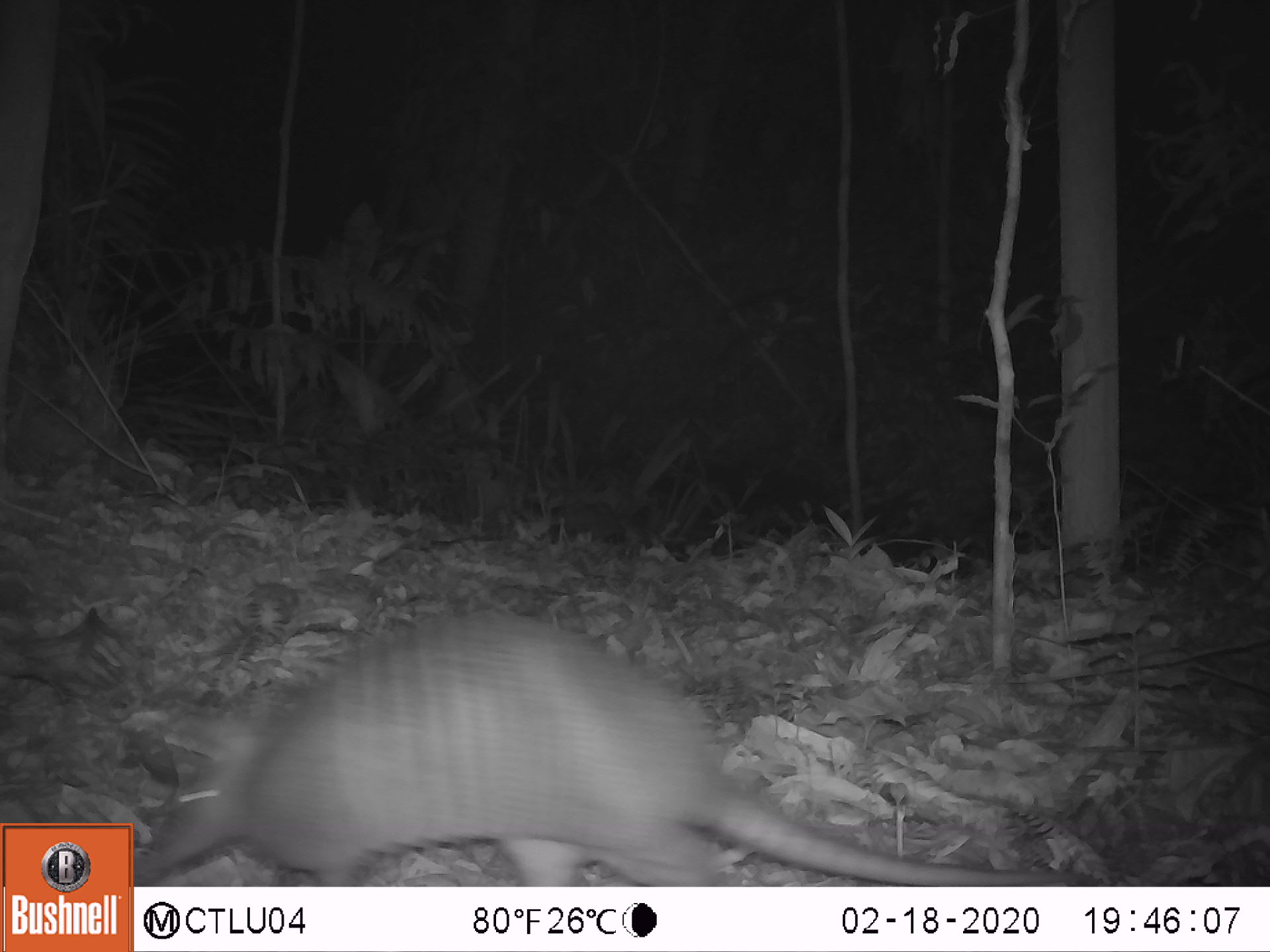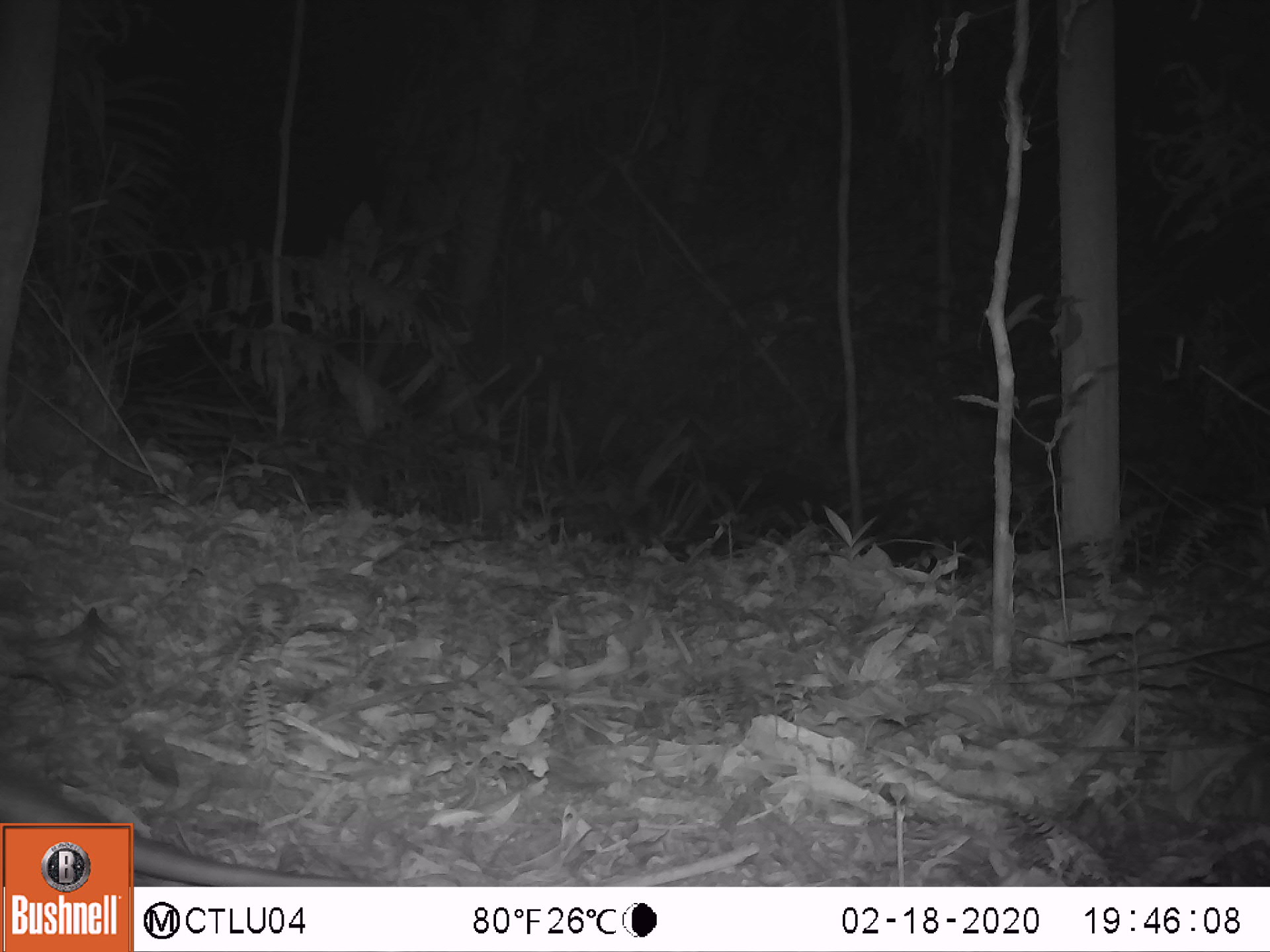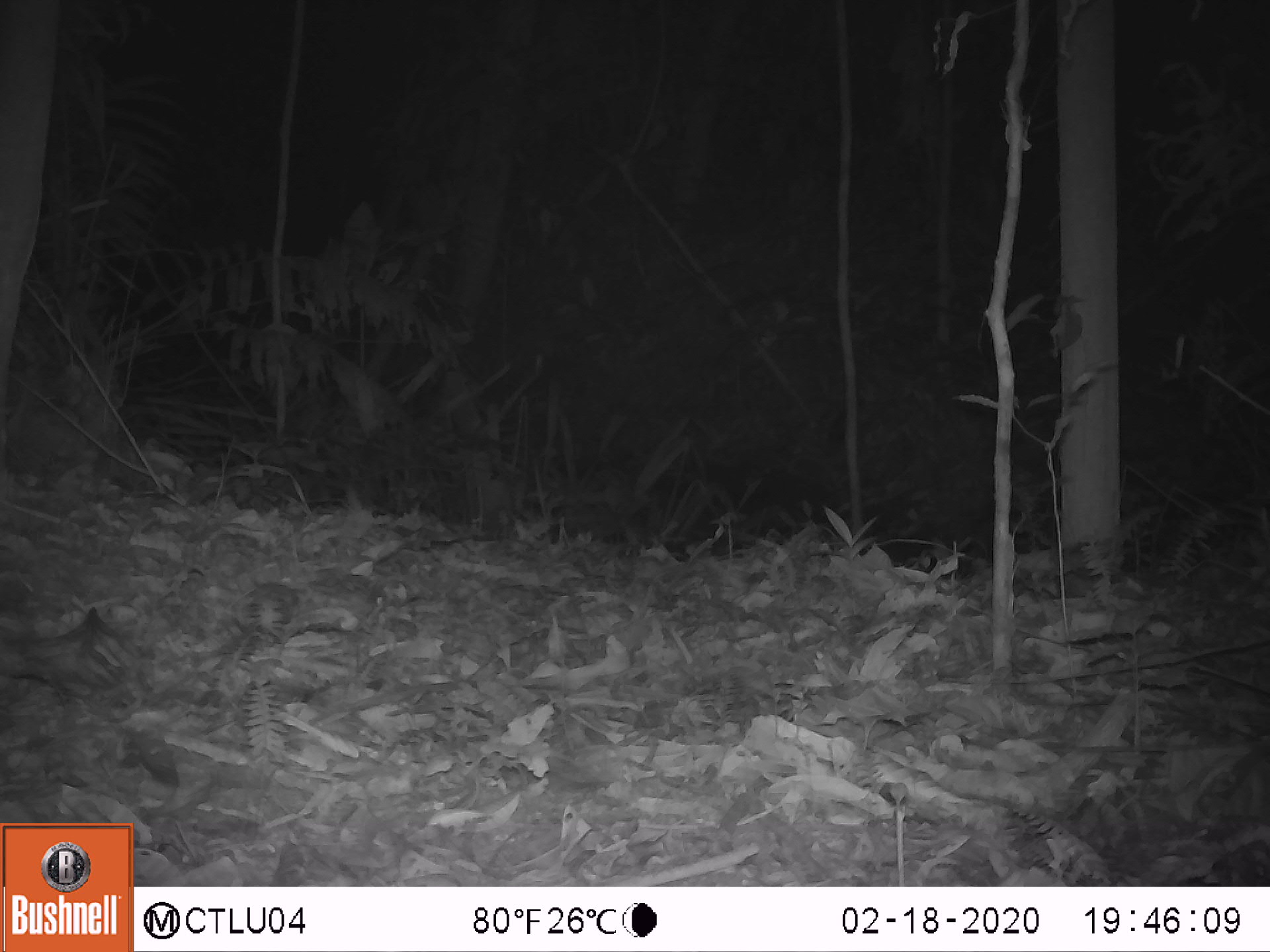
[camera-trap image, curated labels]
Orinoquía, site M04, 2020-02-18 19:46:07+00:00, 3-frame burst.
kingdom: Animalia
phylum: Chordata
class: Mammalia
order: Cingulata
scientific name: Cingulata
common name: armadillo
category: unknown armadillo